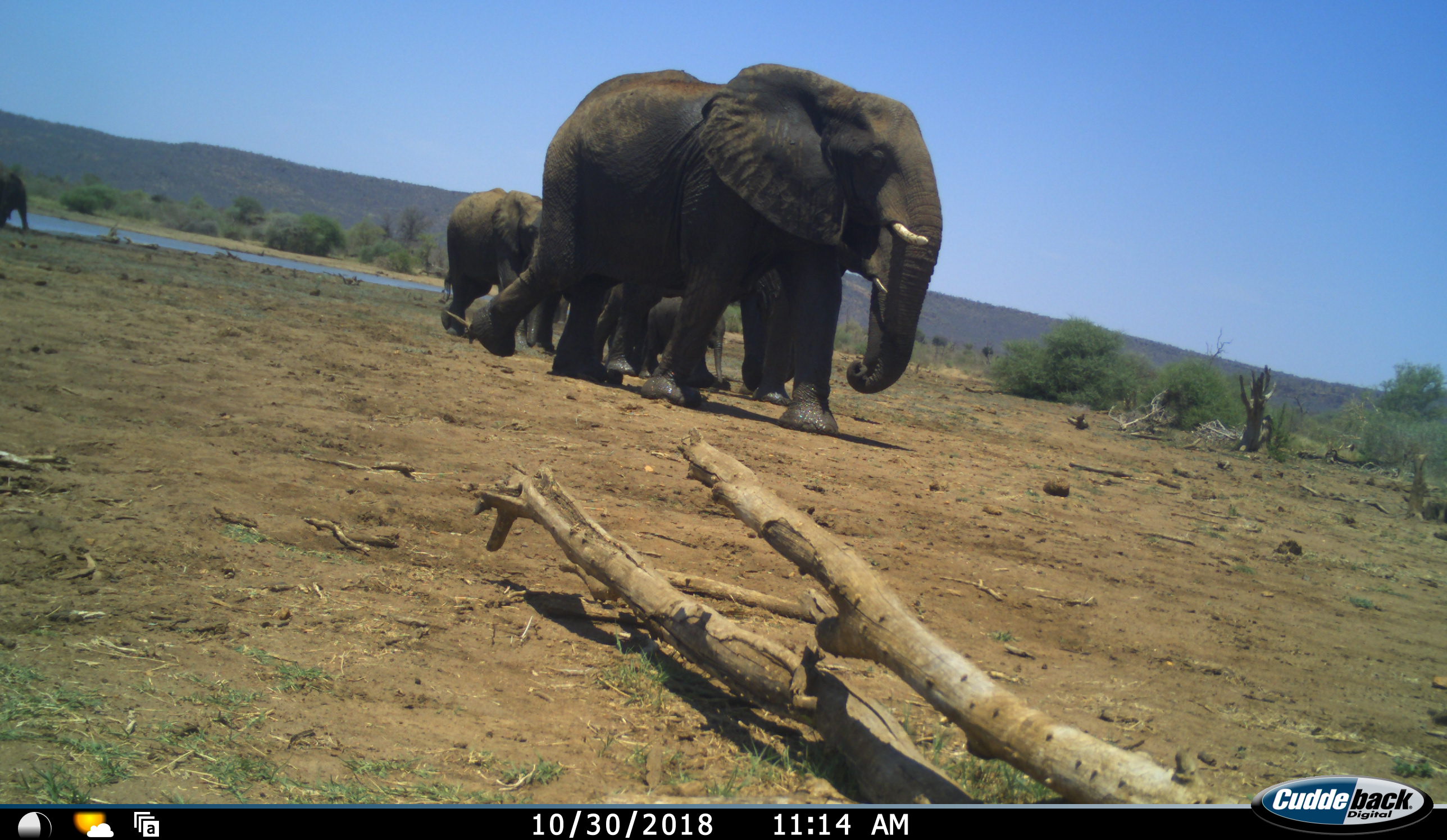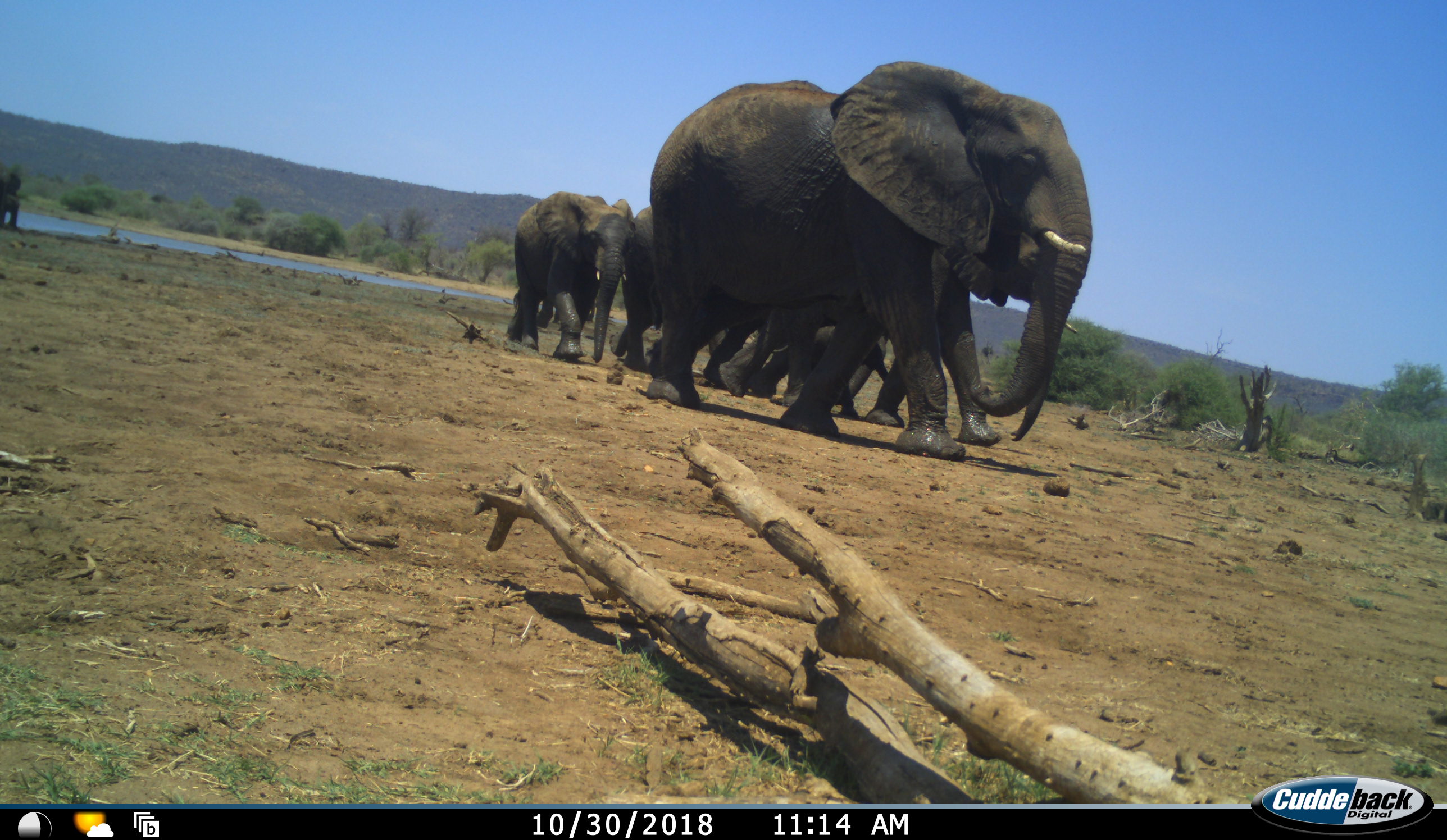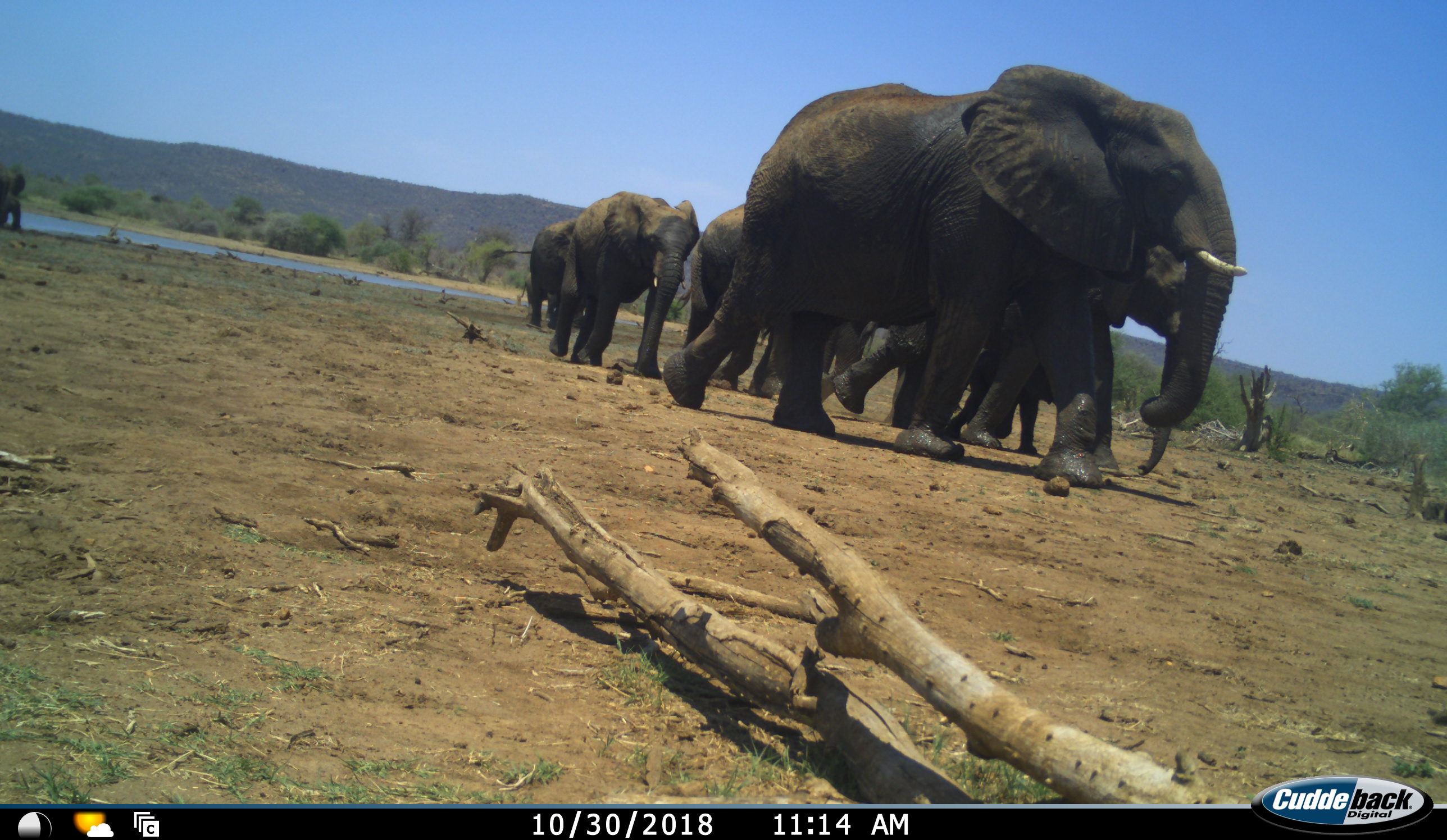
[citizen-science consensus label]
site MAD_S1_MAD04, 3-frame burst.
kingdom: Animalia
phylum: Chordata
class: Mammalia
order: Proboscidea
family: Elephantidae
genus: Loxodonta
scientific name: Loxodonta africana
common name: african bush elephant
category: elephant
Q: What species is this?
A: Elephant (african bush elephant) (Loxodonta africana).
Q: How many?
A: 7.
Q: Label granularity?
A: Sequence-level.